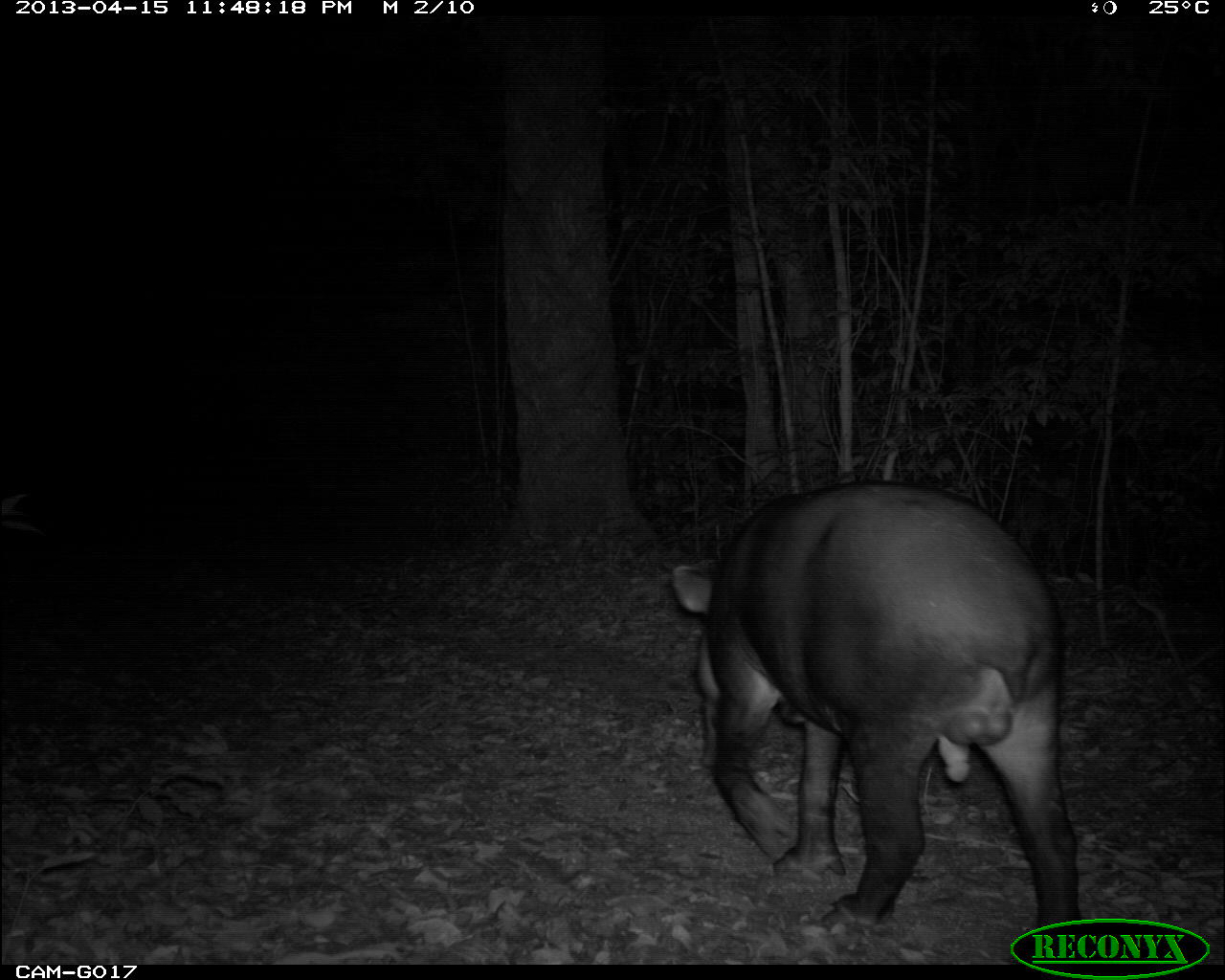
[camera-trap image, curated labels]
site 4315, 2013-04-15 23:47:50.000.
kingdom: Animalia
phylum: Chordata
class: Mammalia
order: Perissodactyla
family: Tapiridae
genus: Tapirus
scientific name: Tapirus bairdii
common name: baird's tapir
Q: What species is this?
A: Tapirus bairdii (baird's tapir).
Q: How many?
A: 1.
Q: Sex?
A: Male.